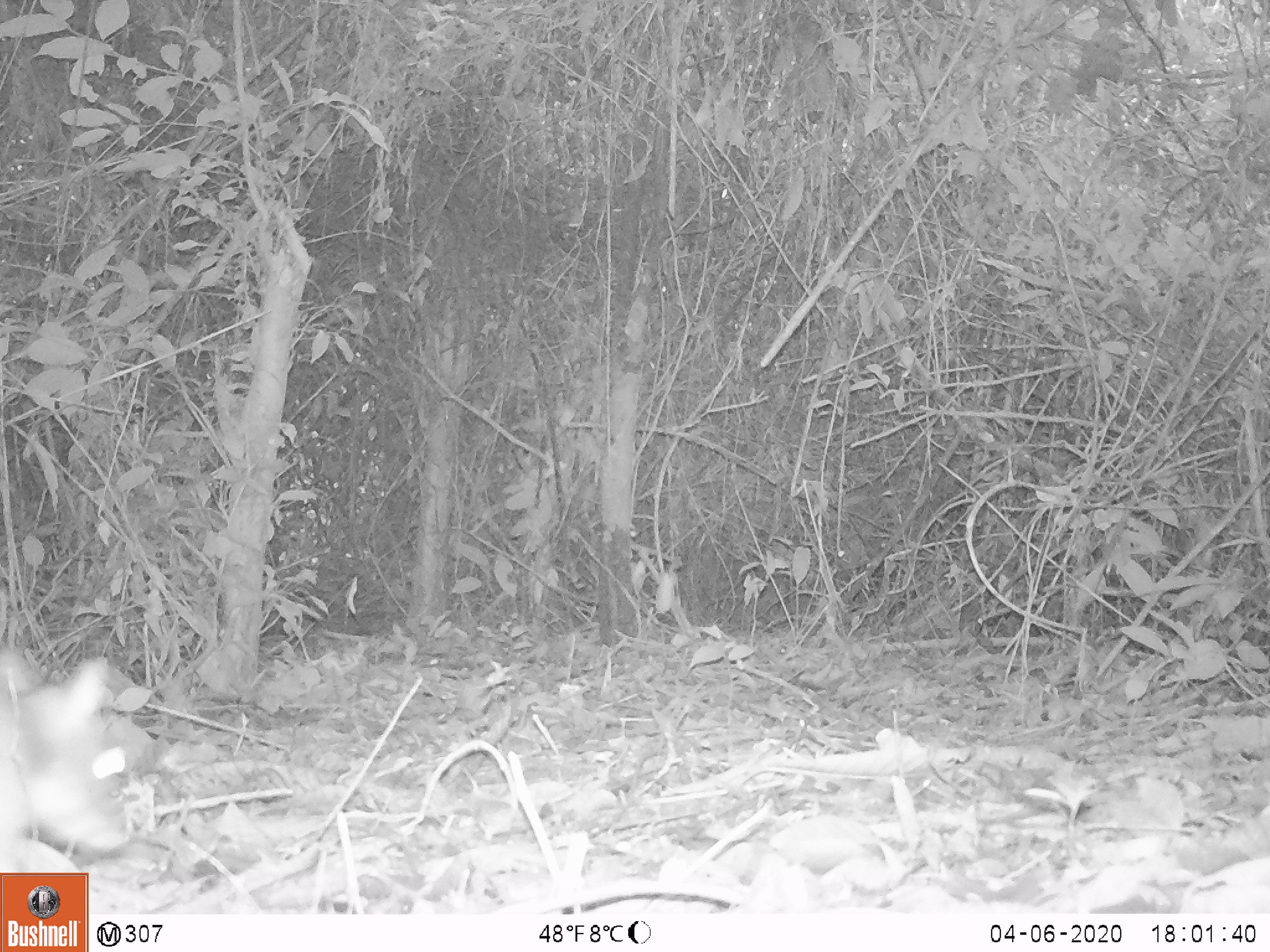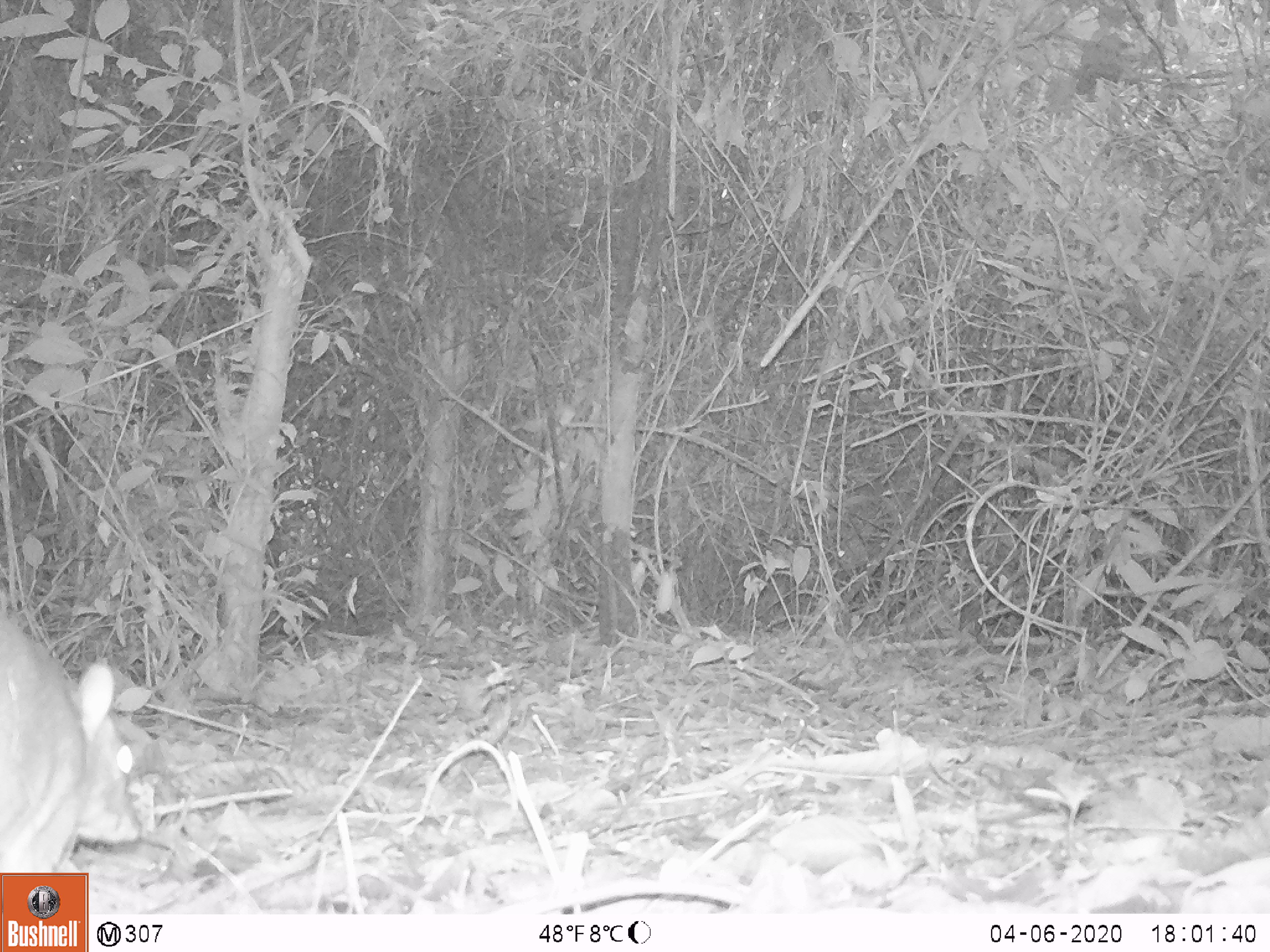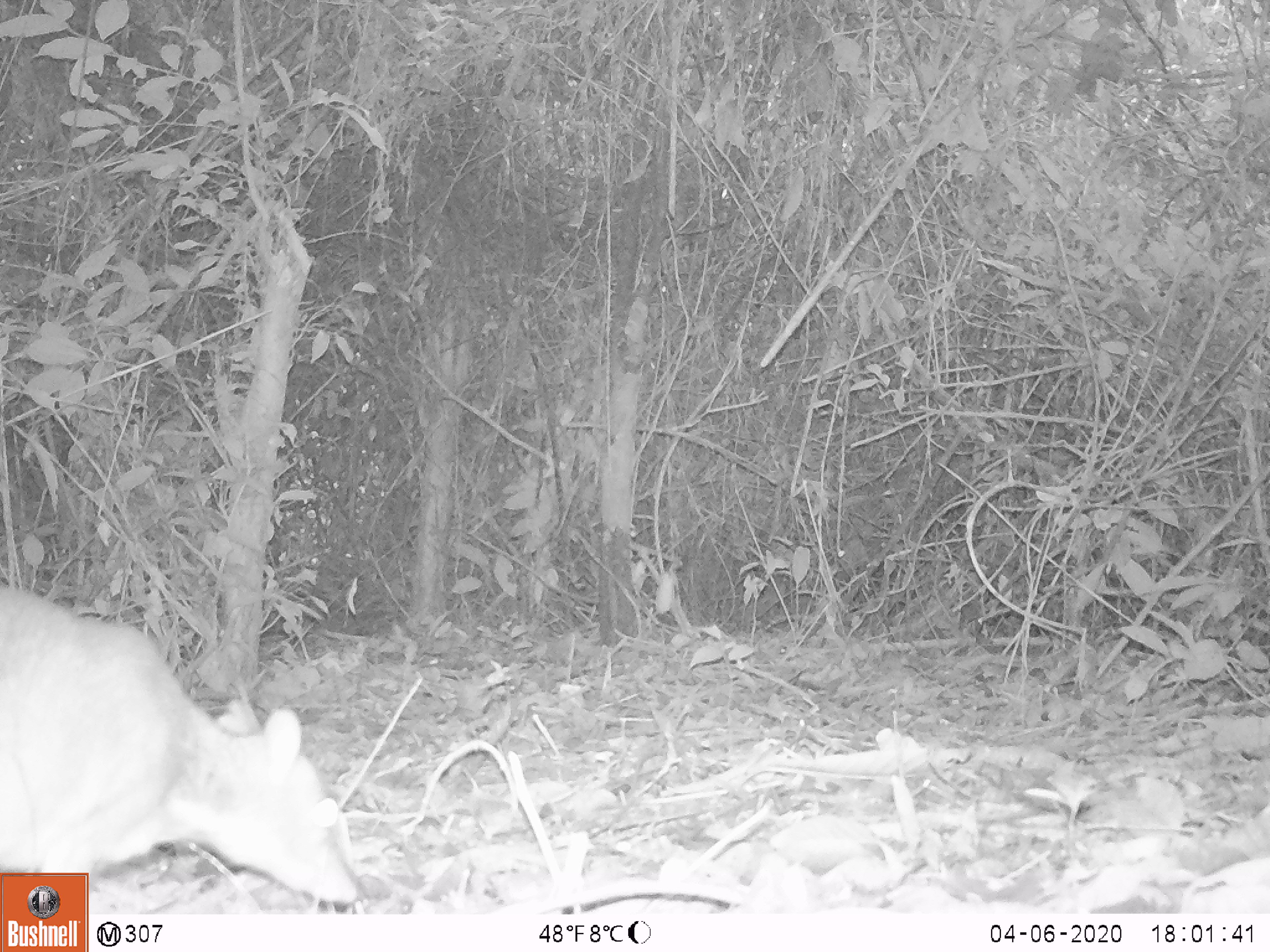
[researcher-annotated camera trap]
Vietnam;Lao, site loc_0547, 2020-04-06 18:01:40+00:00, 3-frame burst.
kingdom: Animalia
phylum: Chordata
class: Mammalia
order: Artiodactyla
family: Tragulidae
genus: Moschiola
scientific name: Moschiola meminna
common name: chevrotain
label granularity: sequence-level